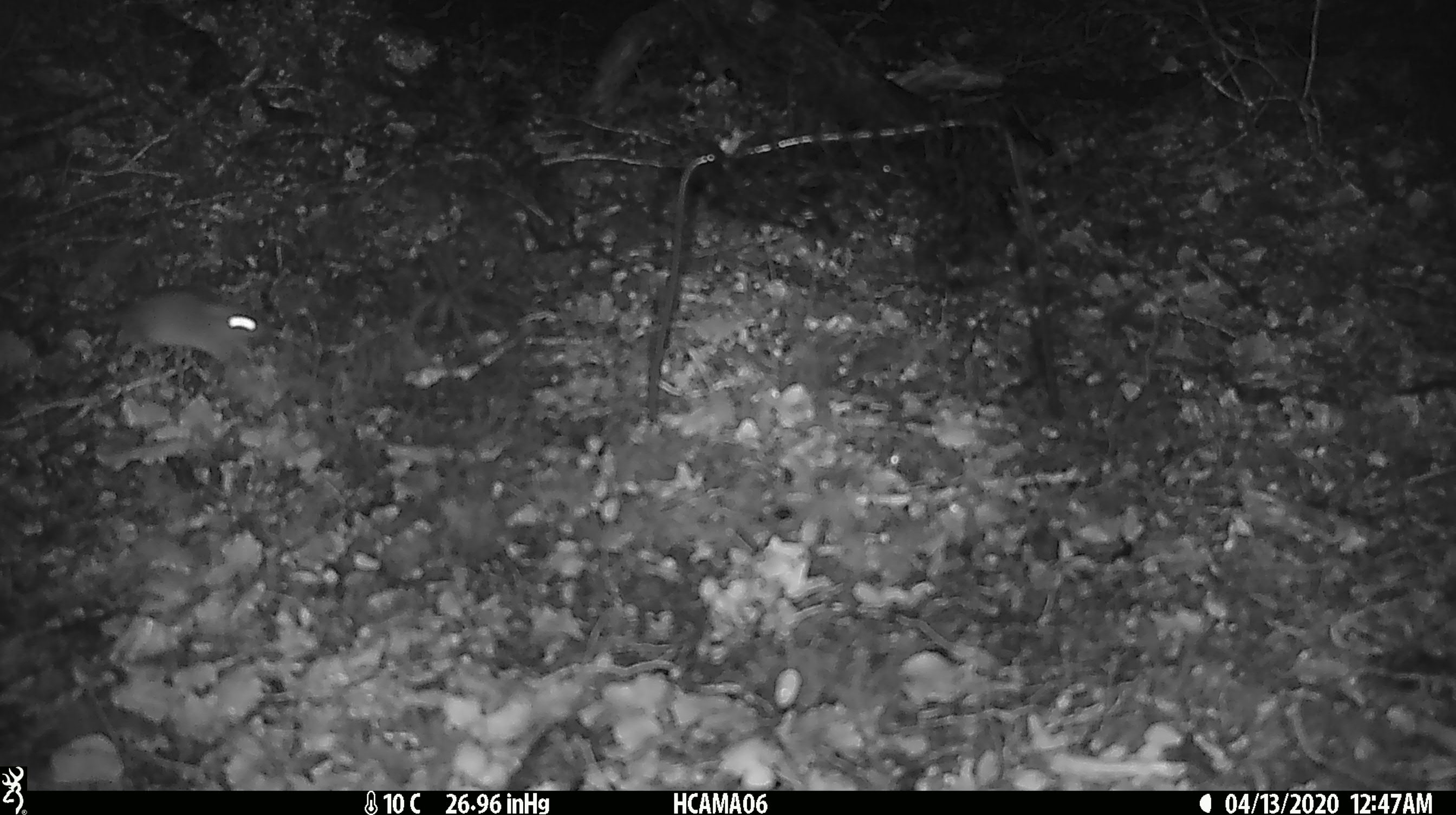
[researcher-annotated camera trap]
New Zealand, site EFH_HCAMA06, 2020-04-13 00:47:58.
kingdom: Animalia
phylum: Chordata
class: Mammalia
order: Rodentia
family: Muridae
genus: Mus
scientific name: Mus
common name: mouse